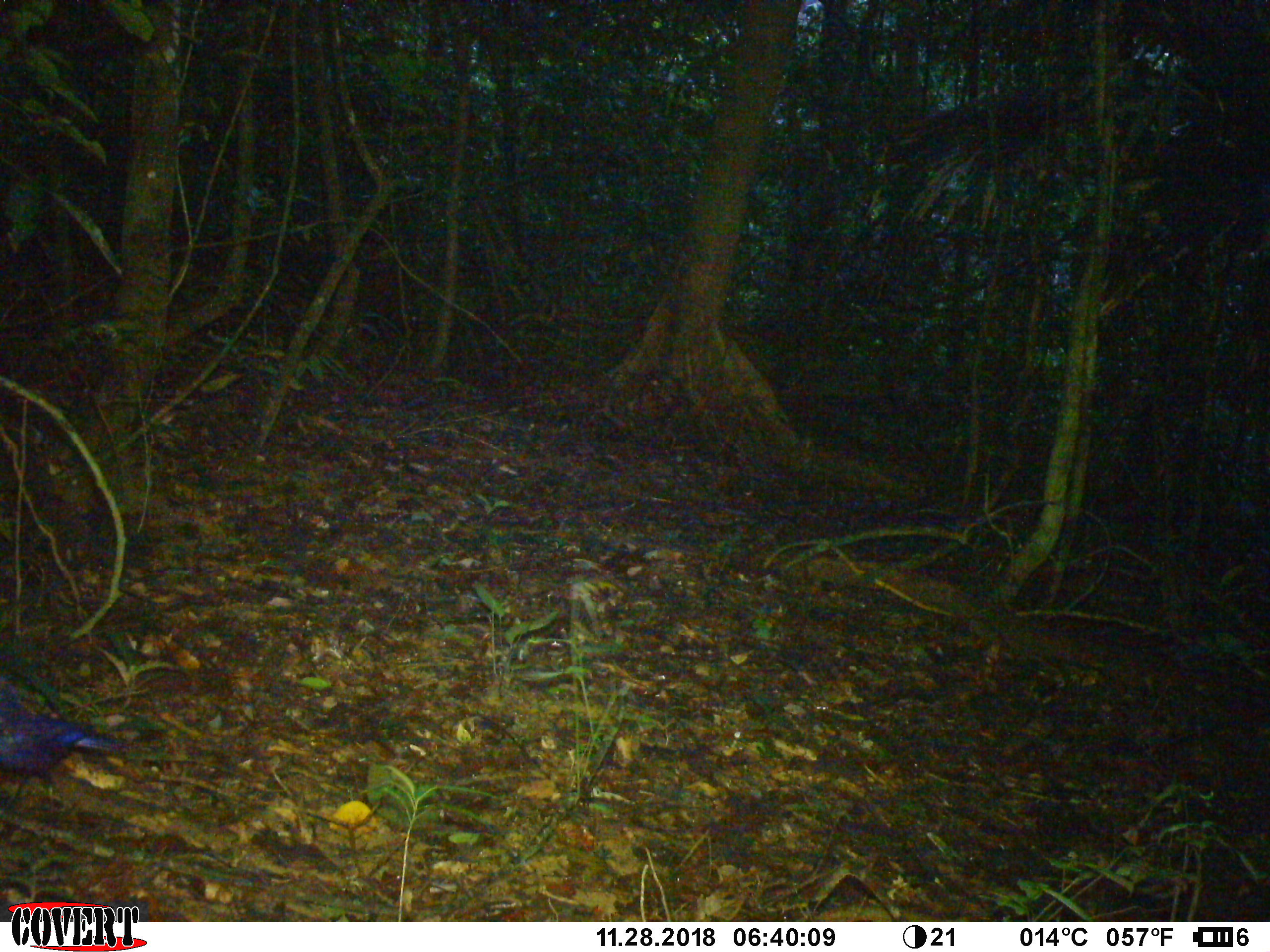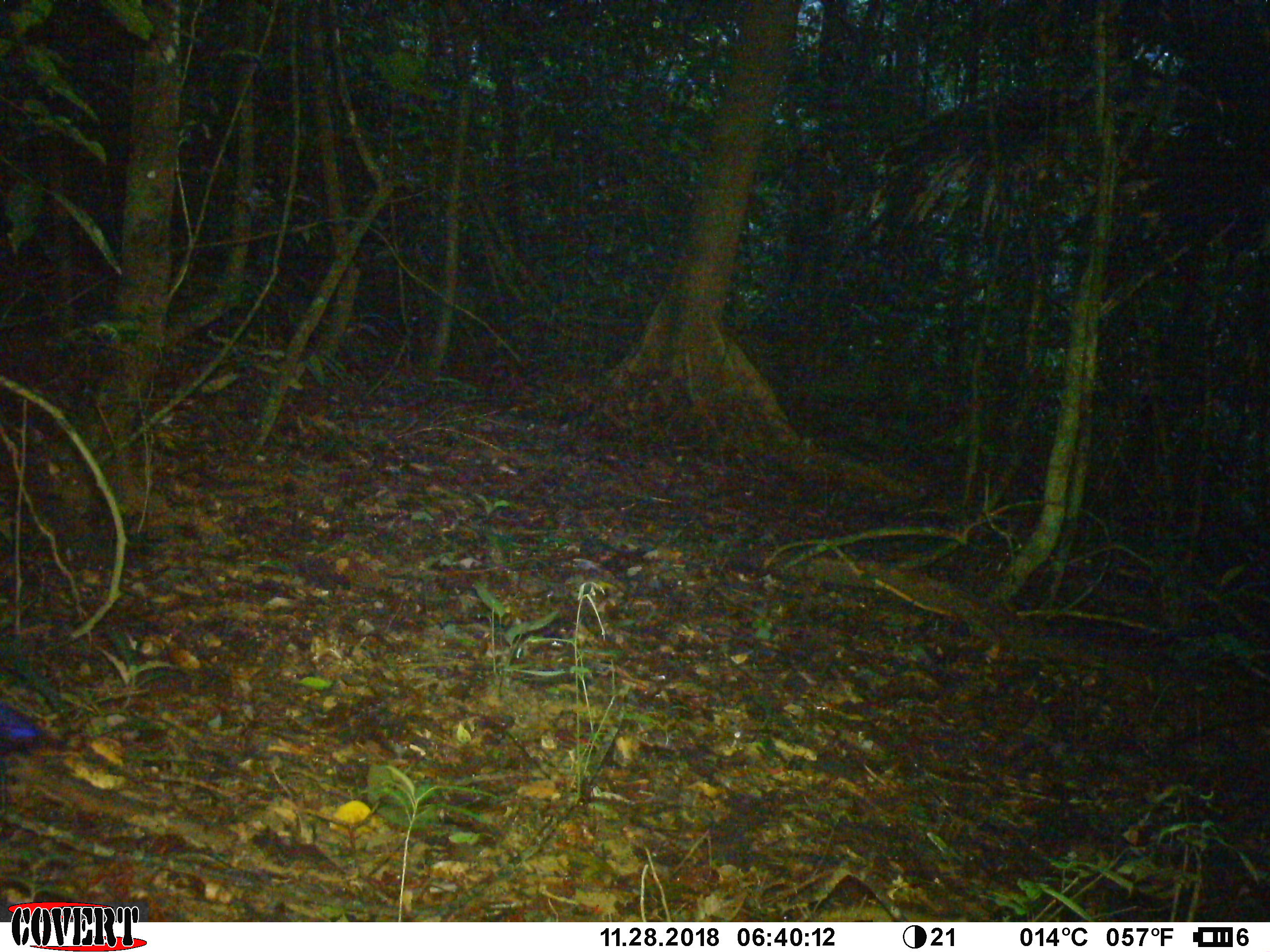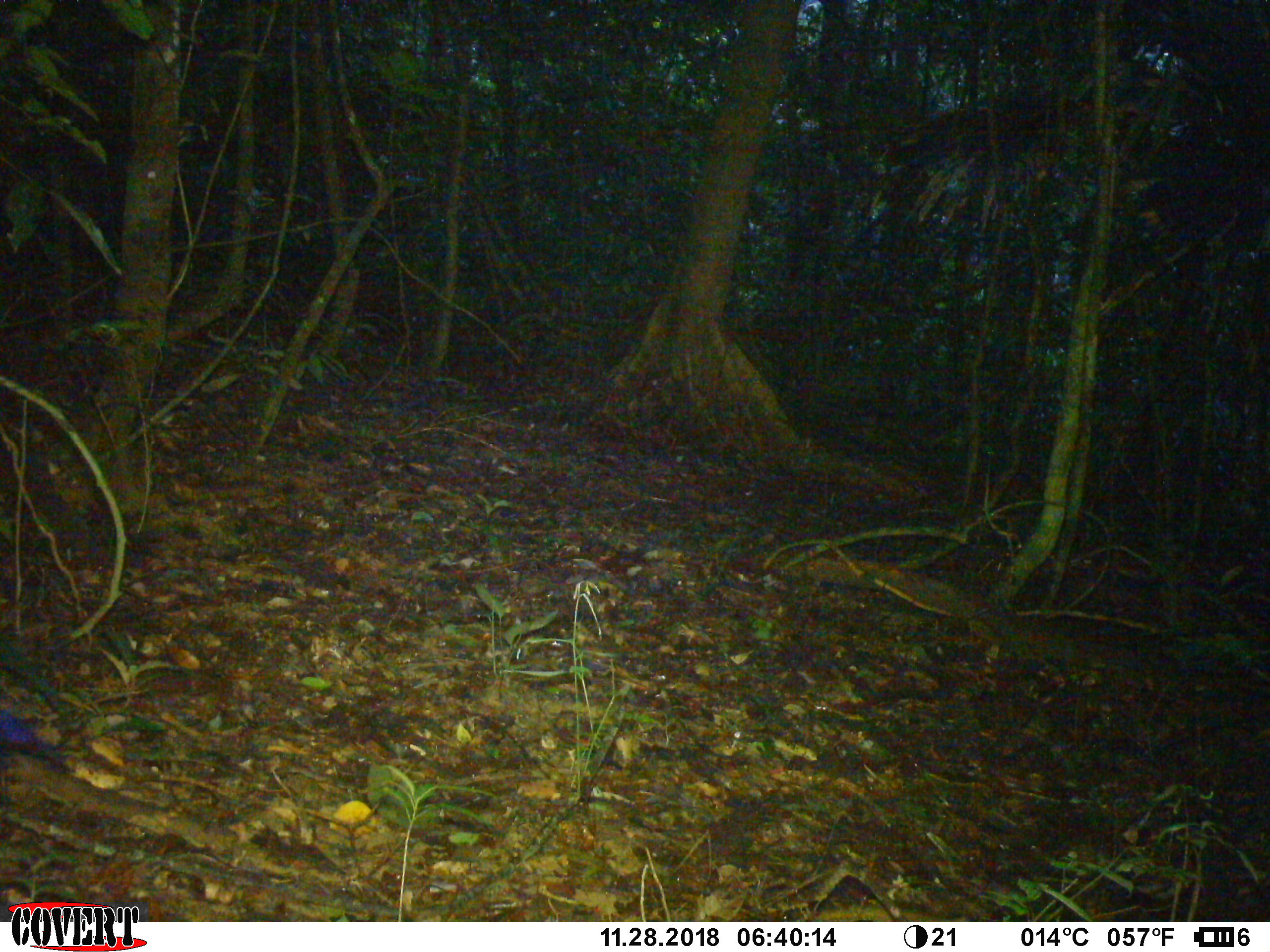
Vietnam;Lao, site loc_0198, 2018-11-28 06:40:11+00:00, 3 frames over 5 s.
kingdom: Animalia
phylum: Chordata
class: Aves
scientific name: Aves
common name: bird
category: unidentified bird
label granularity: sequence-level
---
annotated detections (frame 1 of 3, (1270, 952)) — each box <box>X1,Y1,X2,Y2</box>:
unidentified bird: <box>0,676,156,823</box>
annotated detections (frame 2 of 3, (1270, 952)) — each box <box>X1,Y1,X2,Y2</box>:
unidentified bird: <box>0,700,82,758</box>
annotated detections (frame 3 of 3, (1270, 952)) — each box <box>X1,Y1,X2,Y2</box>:
unidentified bird: <box>0,708,76,799</box>